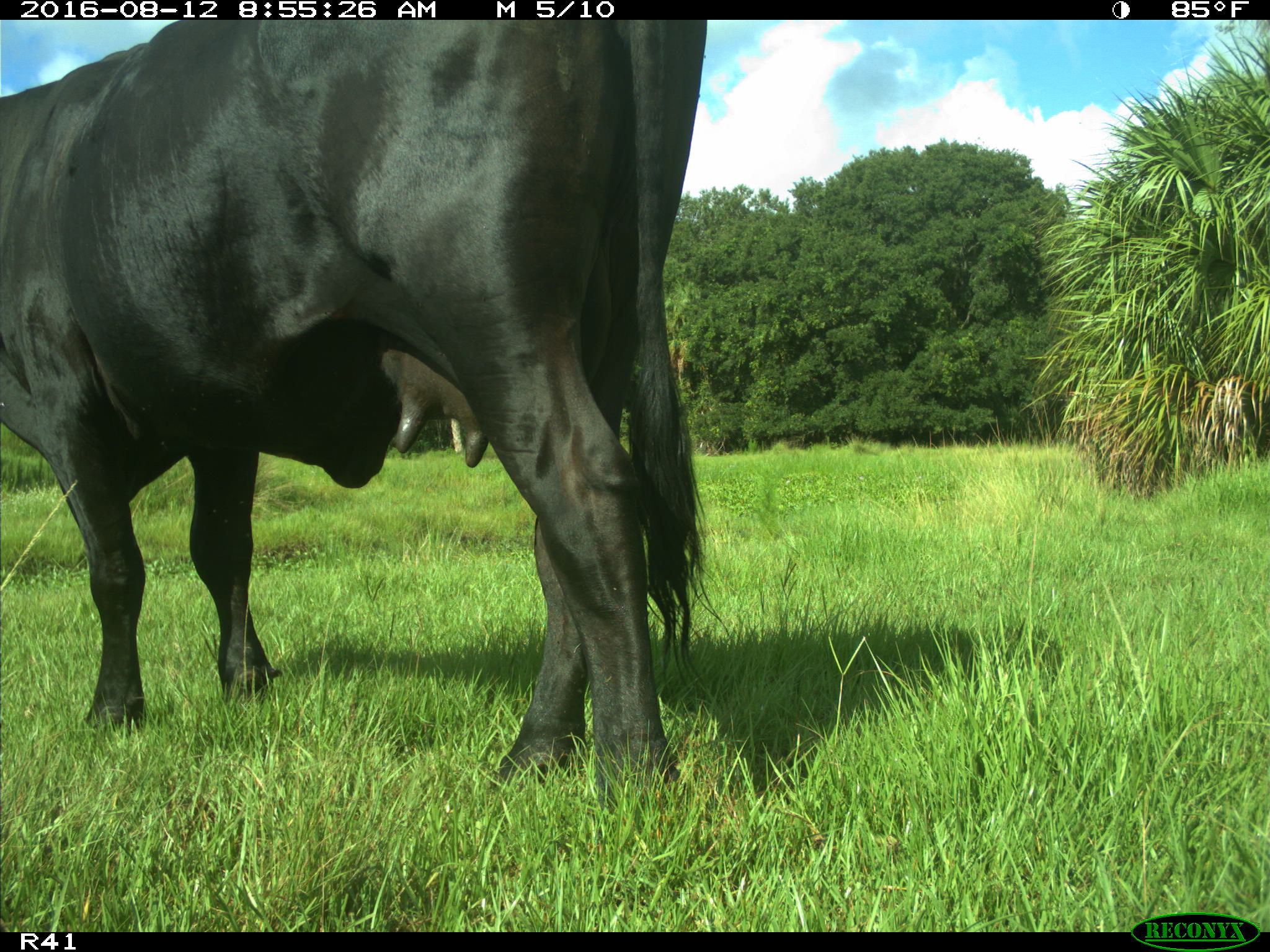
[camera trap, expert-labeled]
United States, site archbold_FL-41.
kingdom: Animalia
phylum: Chordata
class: Mammalia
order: Artiodactyla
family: Bovidae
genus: Bos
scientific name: Bos taurus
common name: domestic cow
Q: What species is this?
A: Bos taurus (domestic cow).